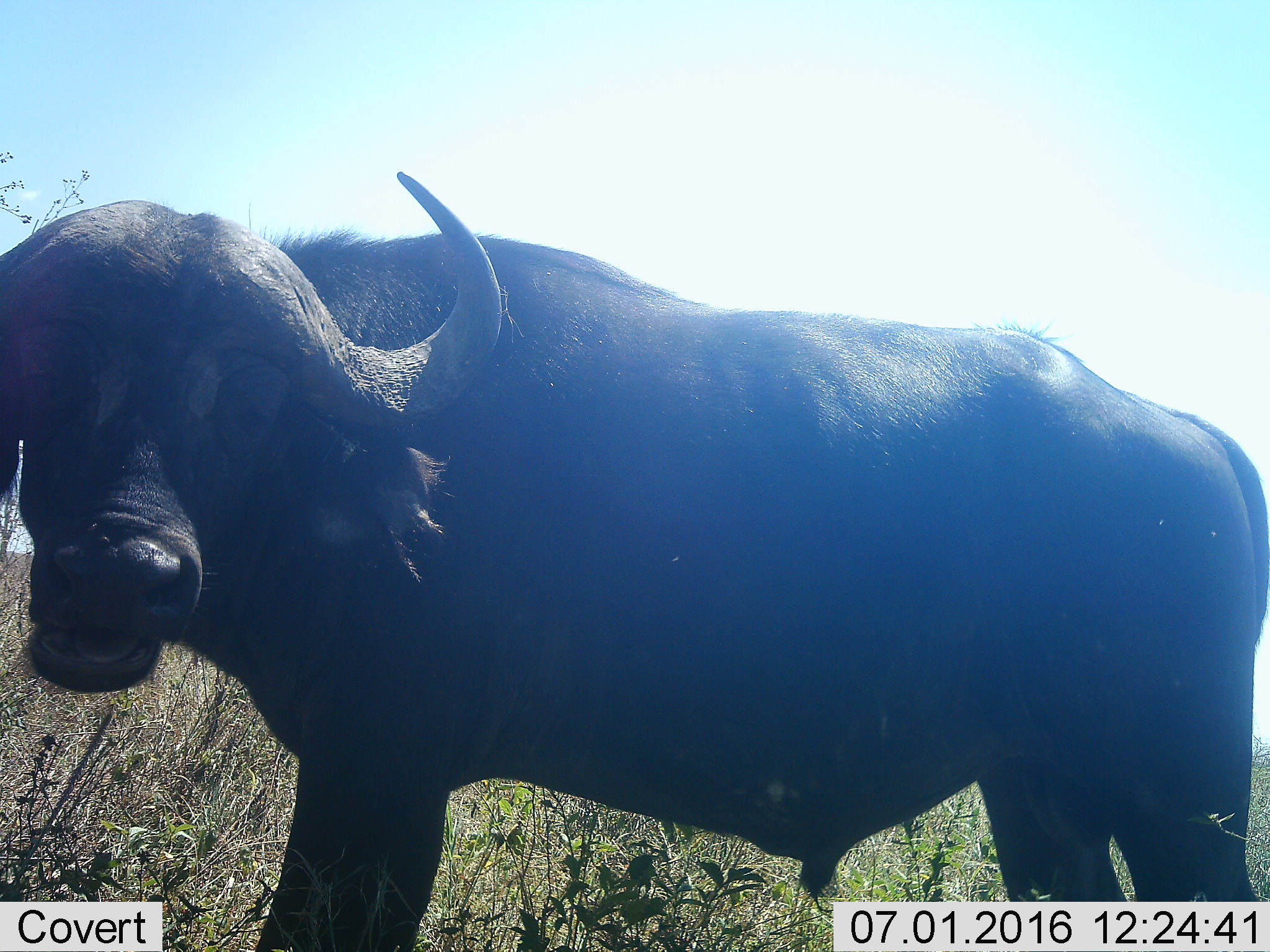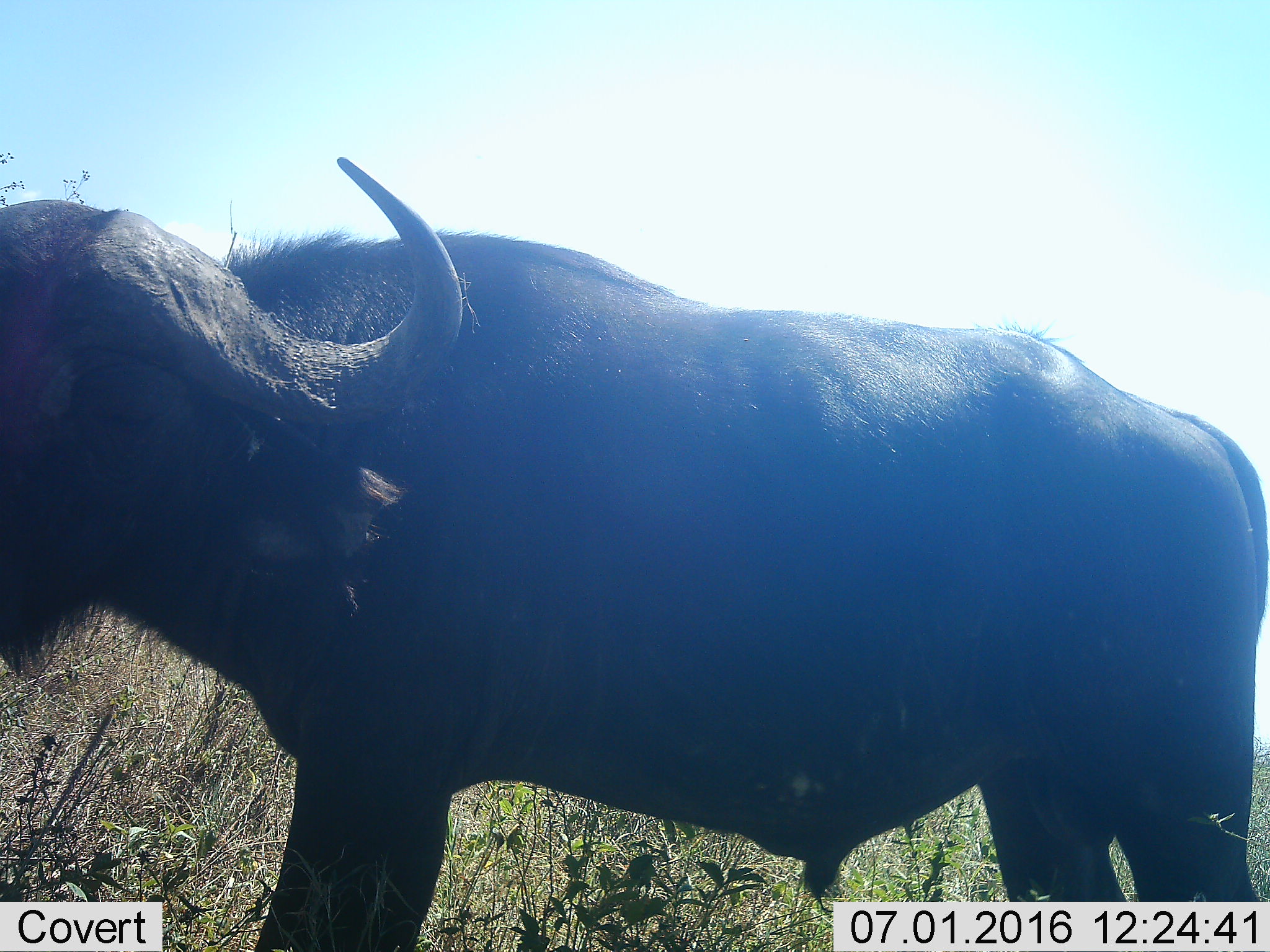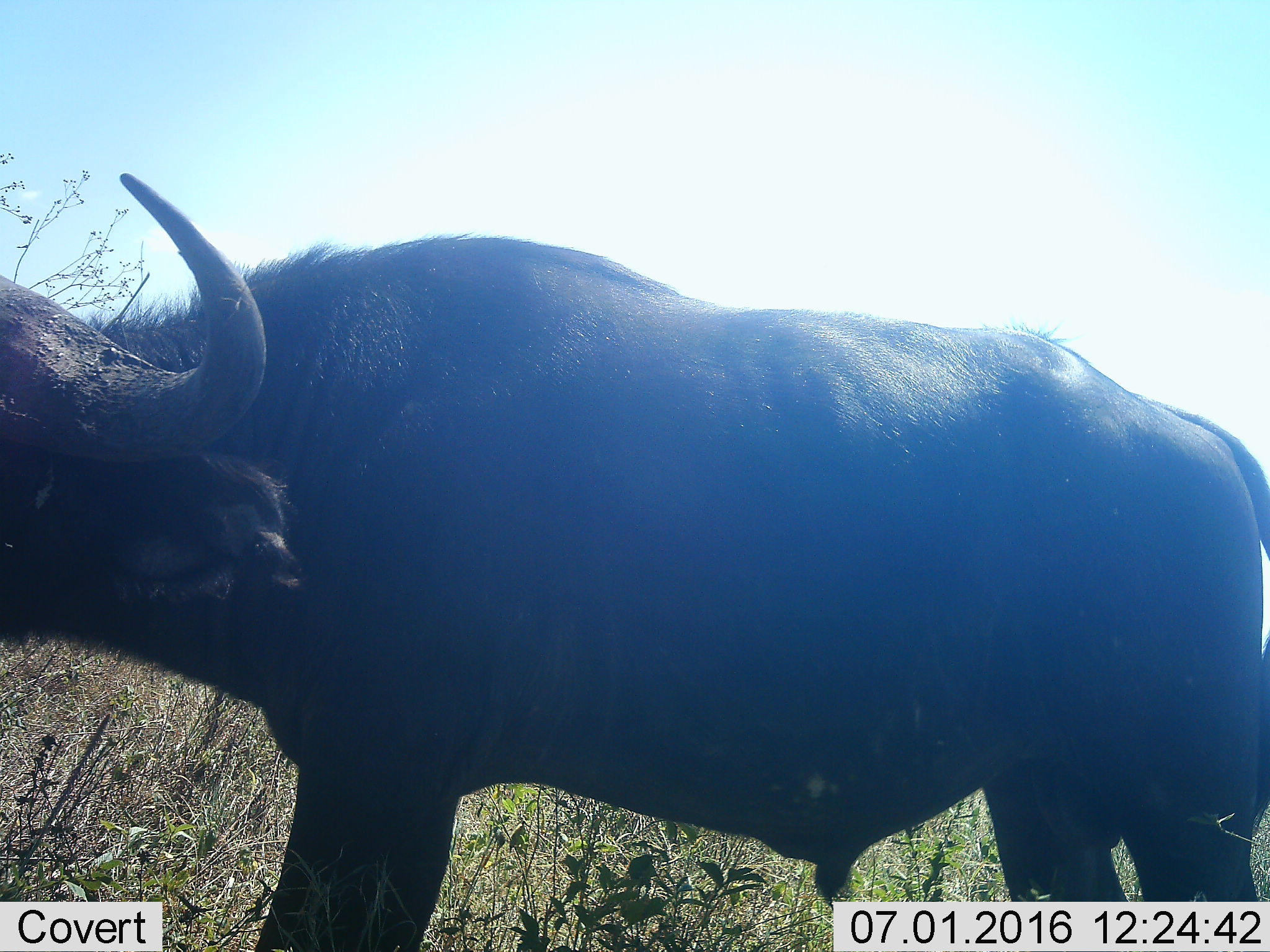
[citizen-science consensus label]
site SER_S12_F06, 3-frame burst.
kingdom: Animalia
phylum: Chordata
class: Mammalia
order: Artiodactyla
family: Bovidae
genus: Syncerus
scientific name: Syncerus caffer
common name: african buffalo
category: buffalo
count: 1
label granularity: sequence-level